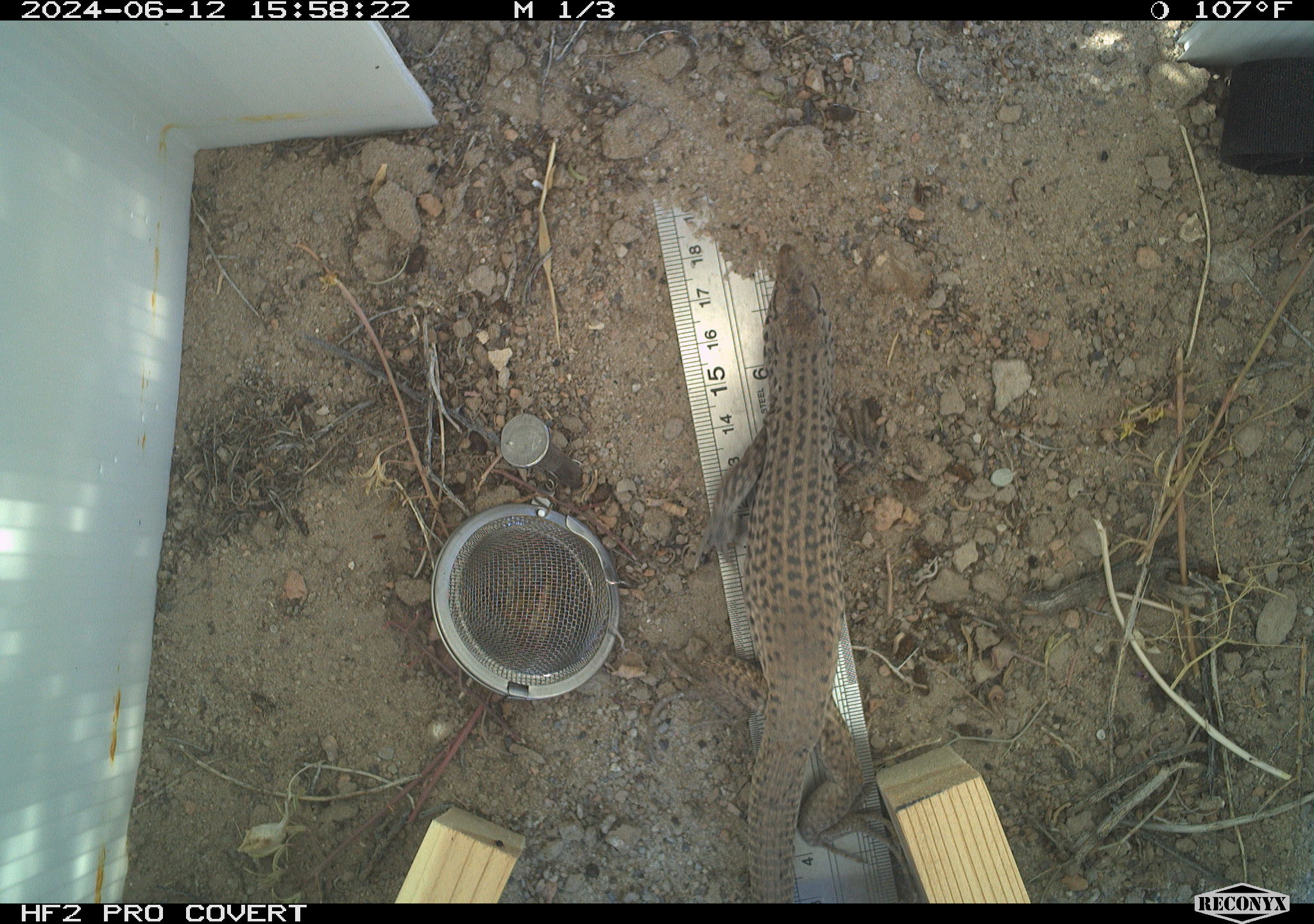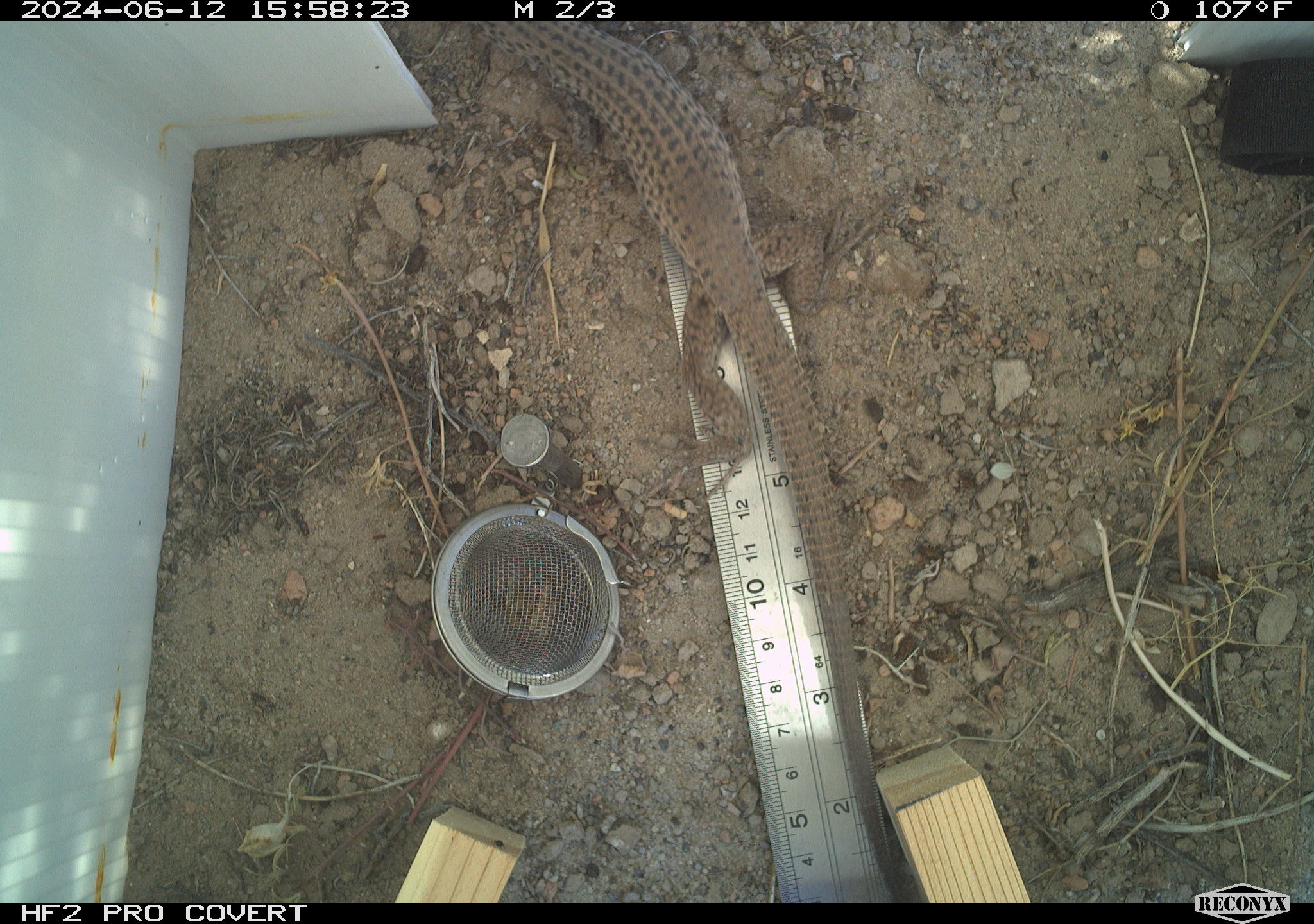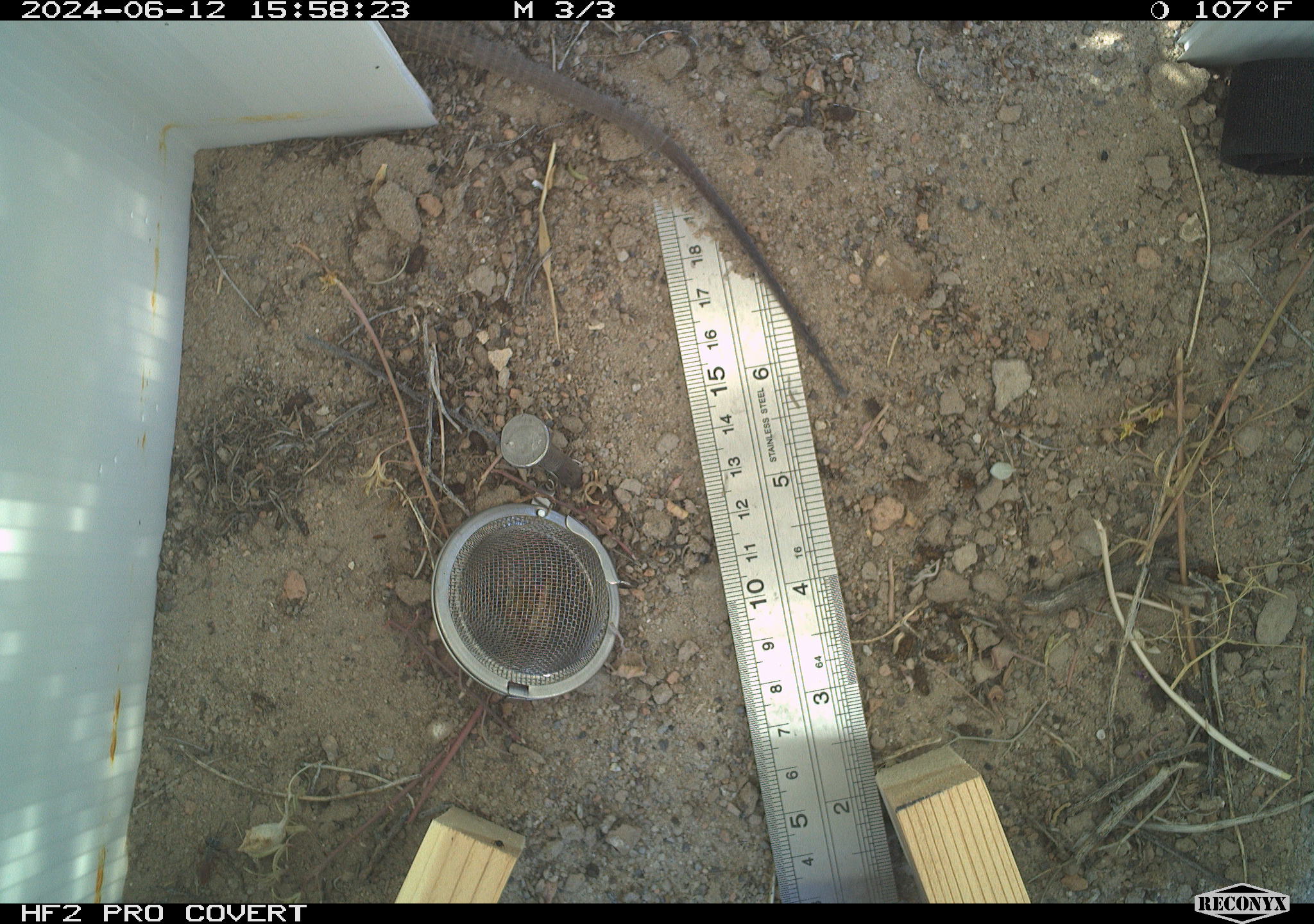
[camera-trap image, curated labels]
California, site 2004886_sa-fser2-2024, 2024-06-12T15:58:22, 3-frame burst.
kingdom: Animalia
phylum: Chordata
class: Reptilia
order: Squamata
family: Teiidae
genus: Aspidoscelis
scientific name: Aspidoscelis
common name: whiptail lizards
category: aspidoscelis species